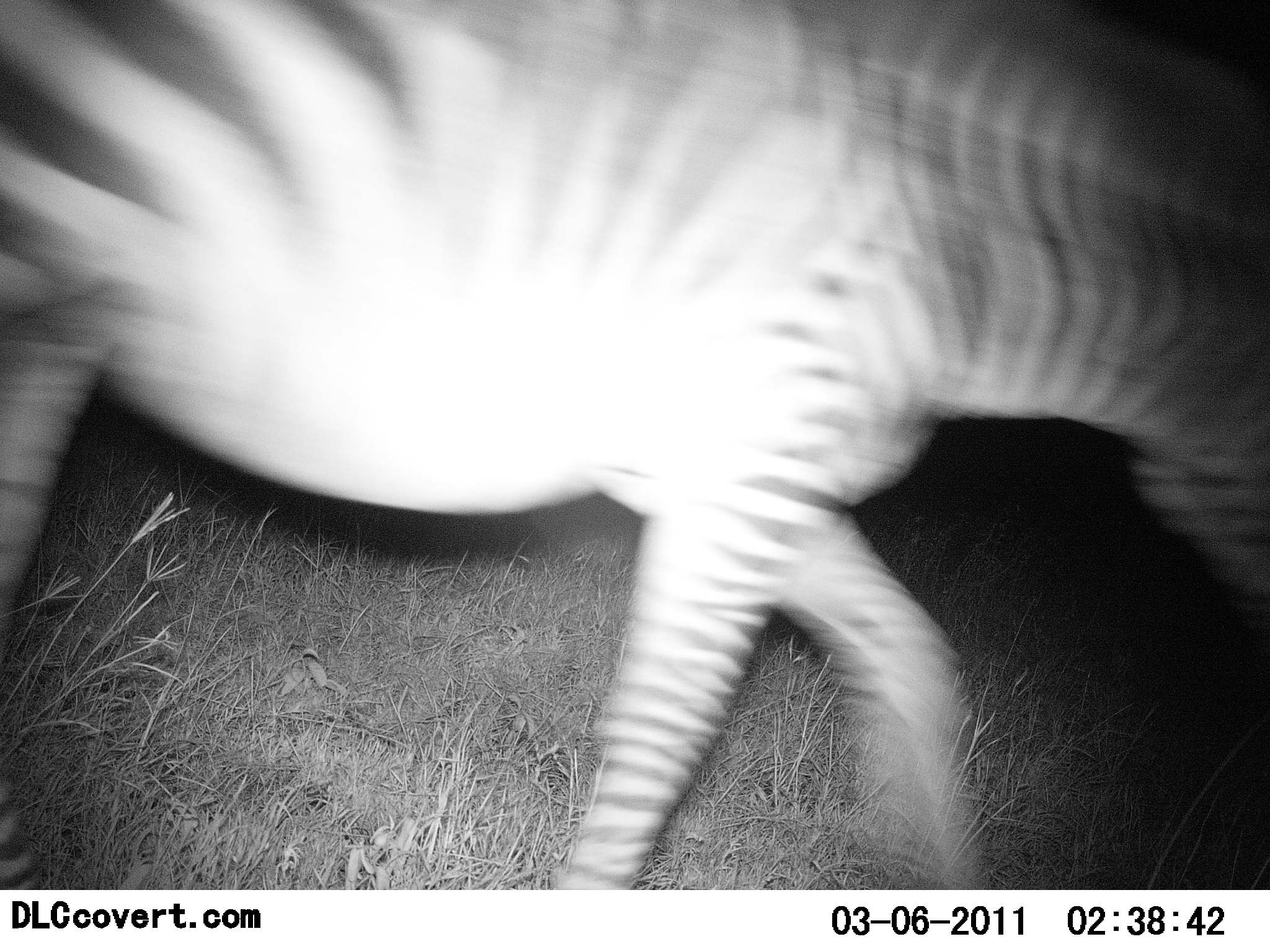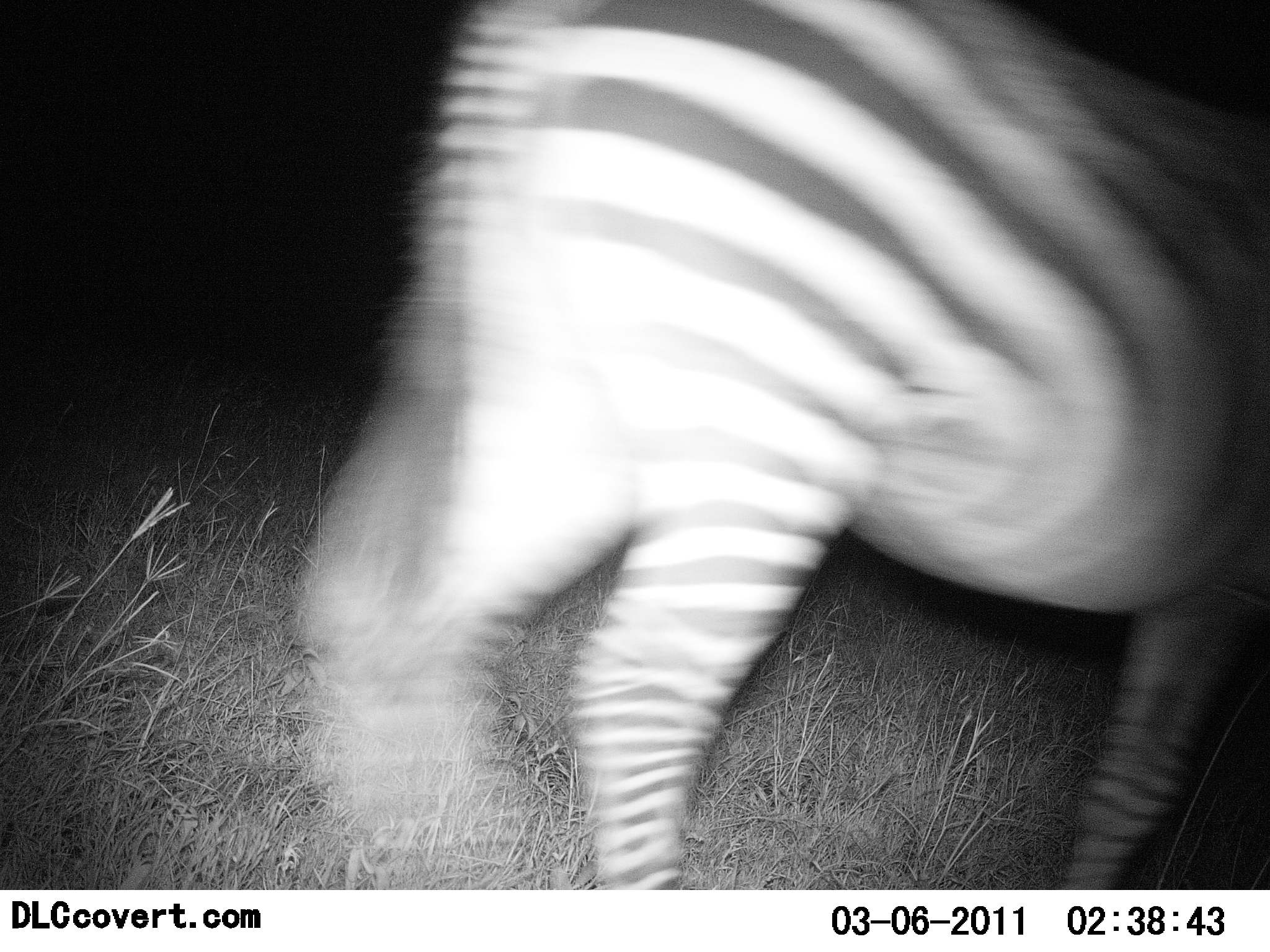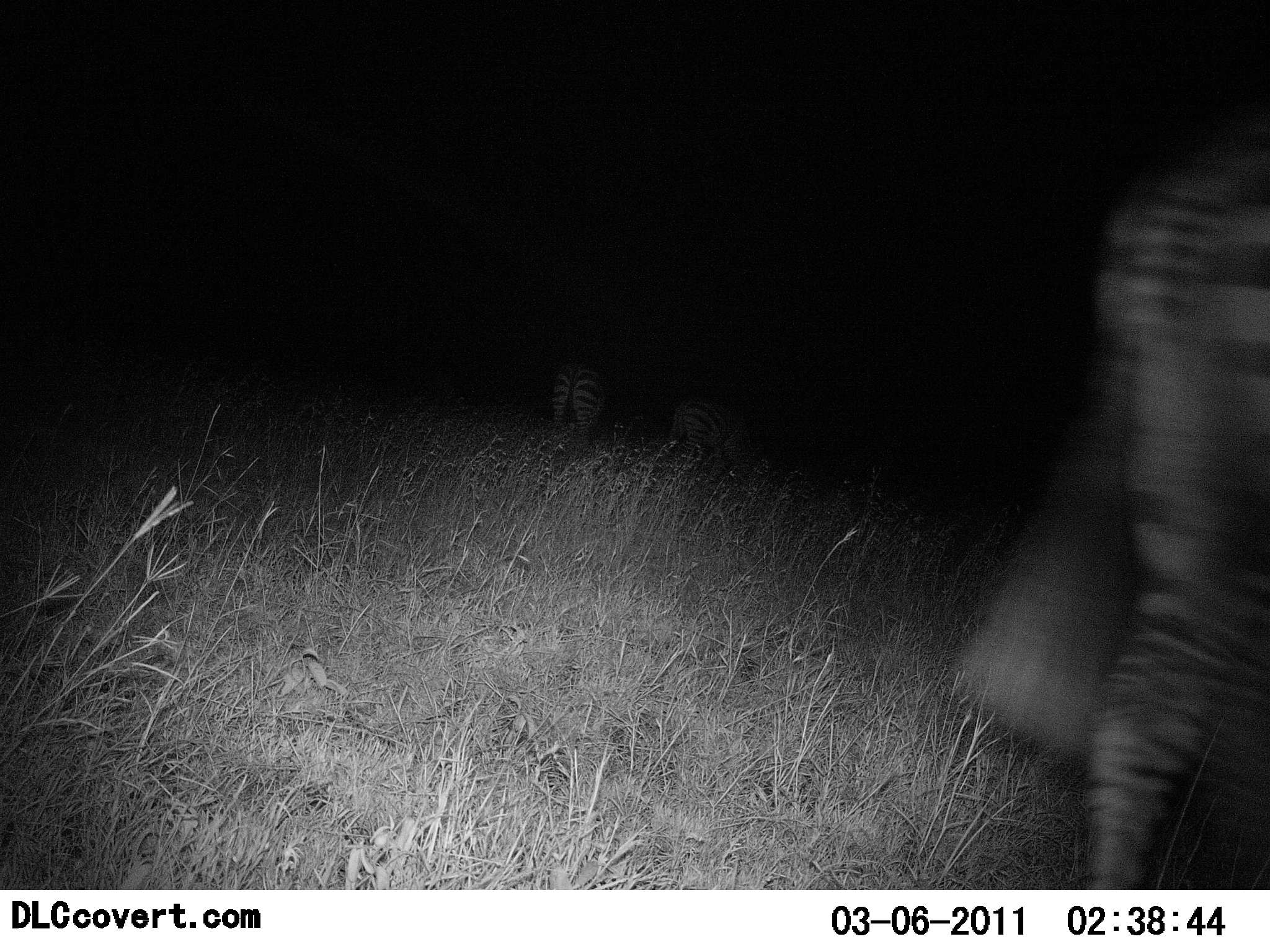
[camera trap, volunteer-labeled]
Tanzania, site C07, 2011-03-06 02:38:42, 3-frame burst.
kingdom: Animalia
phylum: Chordata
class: Mammalia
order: Perissodactyla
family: Equidae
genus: Equus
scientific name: Equus quagga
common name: plains zebra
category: zebra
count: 3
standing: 46%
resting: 0%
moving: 100%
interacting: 0%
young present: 0%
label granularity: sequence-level